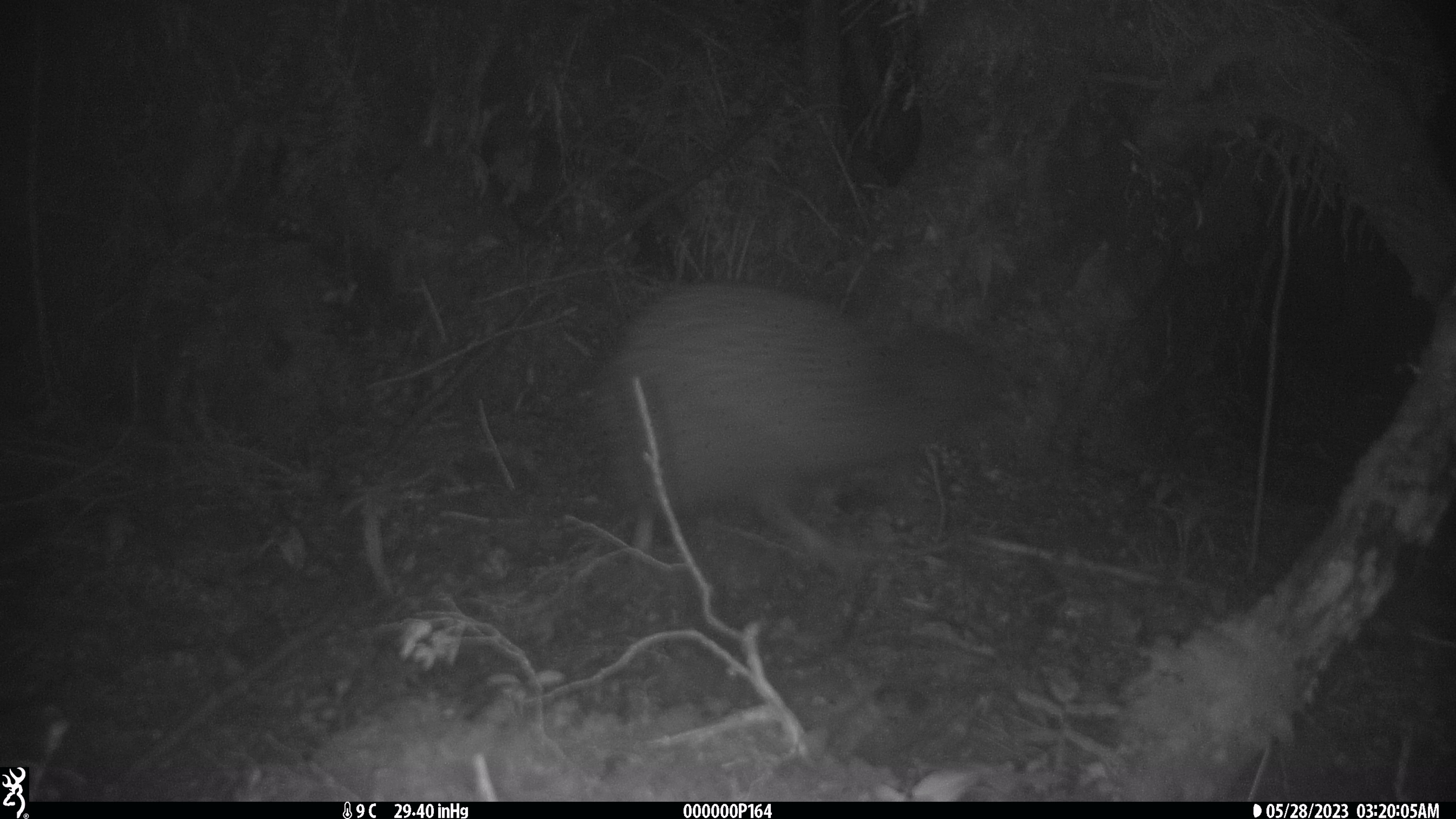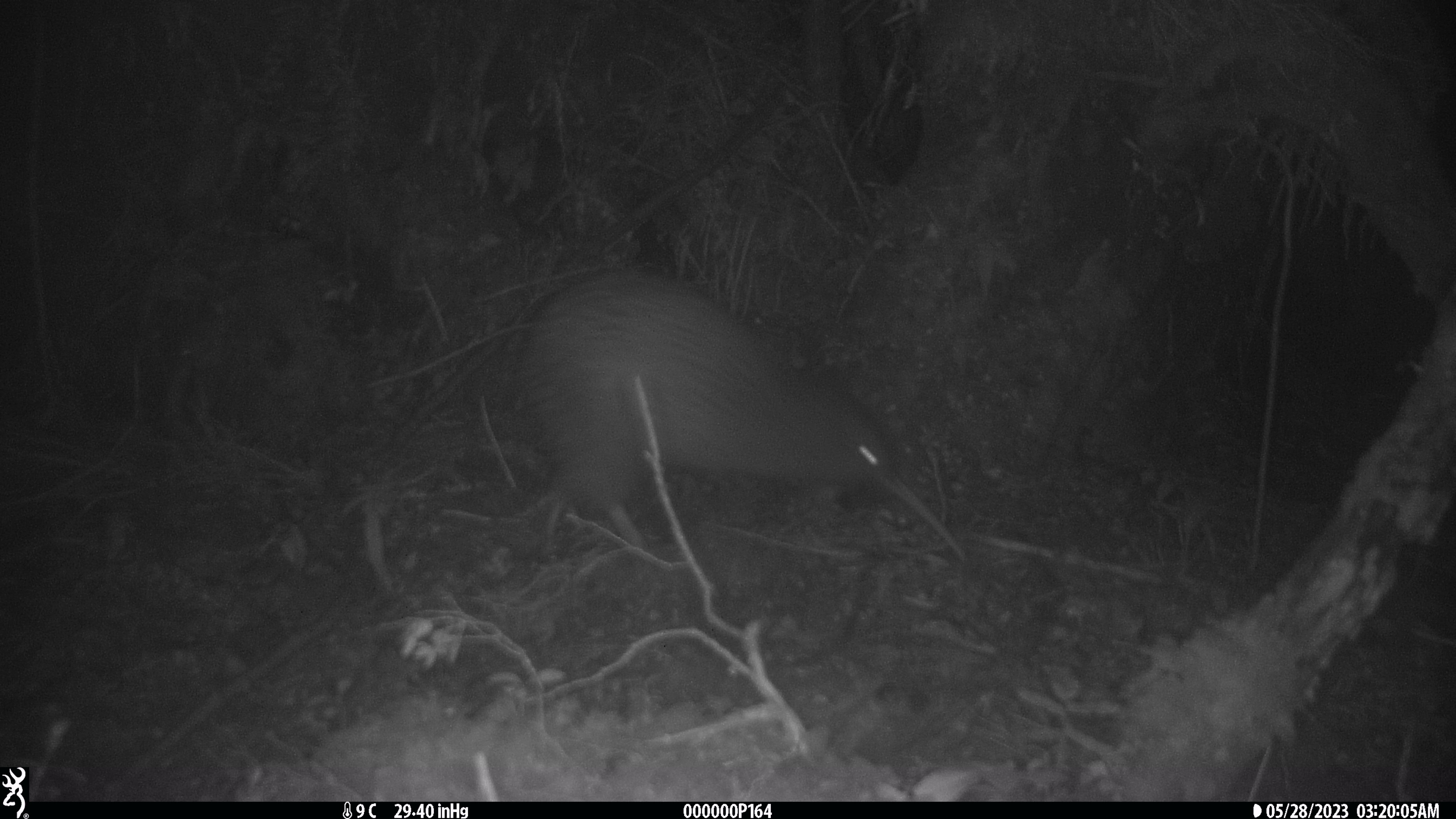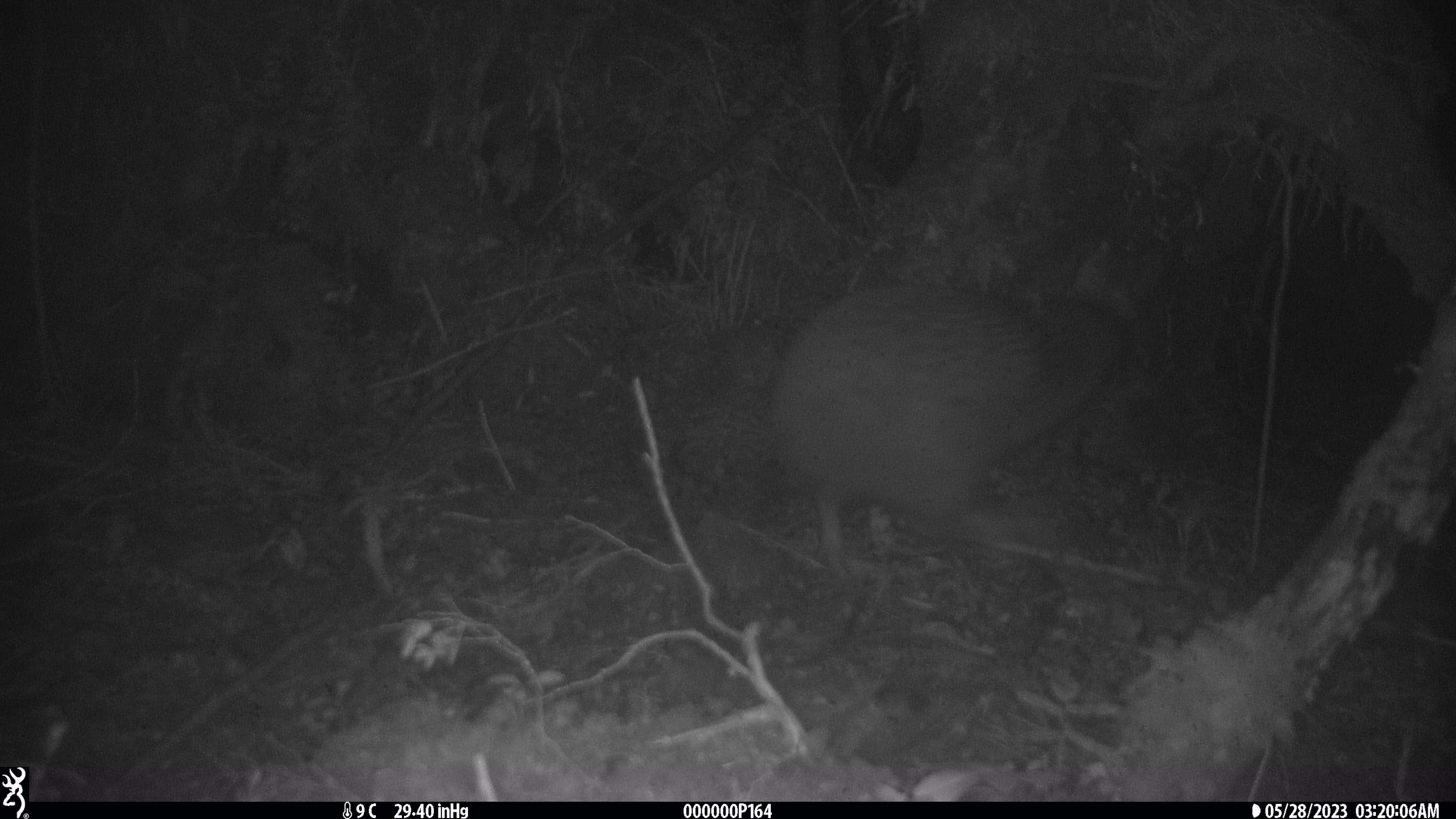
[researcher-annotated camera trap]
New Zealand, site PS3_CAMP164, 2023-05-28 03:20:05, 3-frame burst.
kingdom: Animalia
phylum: Chordata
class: Aves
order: Apterygiformes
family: Apterygidae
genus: Apteryx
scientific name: Apteryx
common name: kiwi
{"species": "kiwi (Apteryx)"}